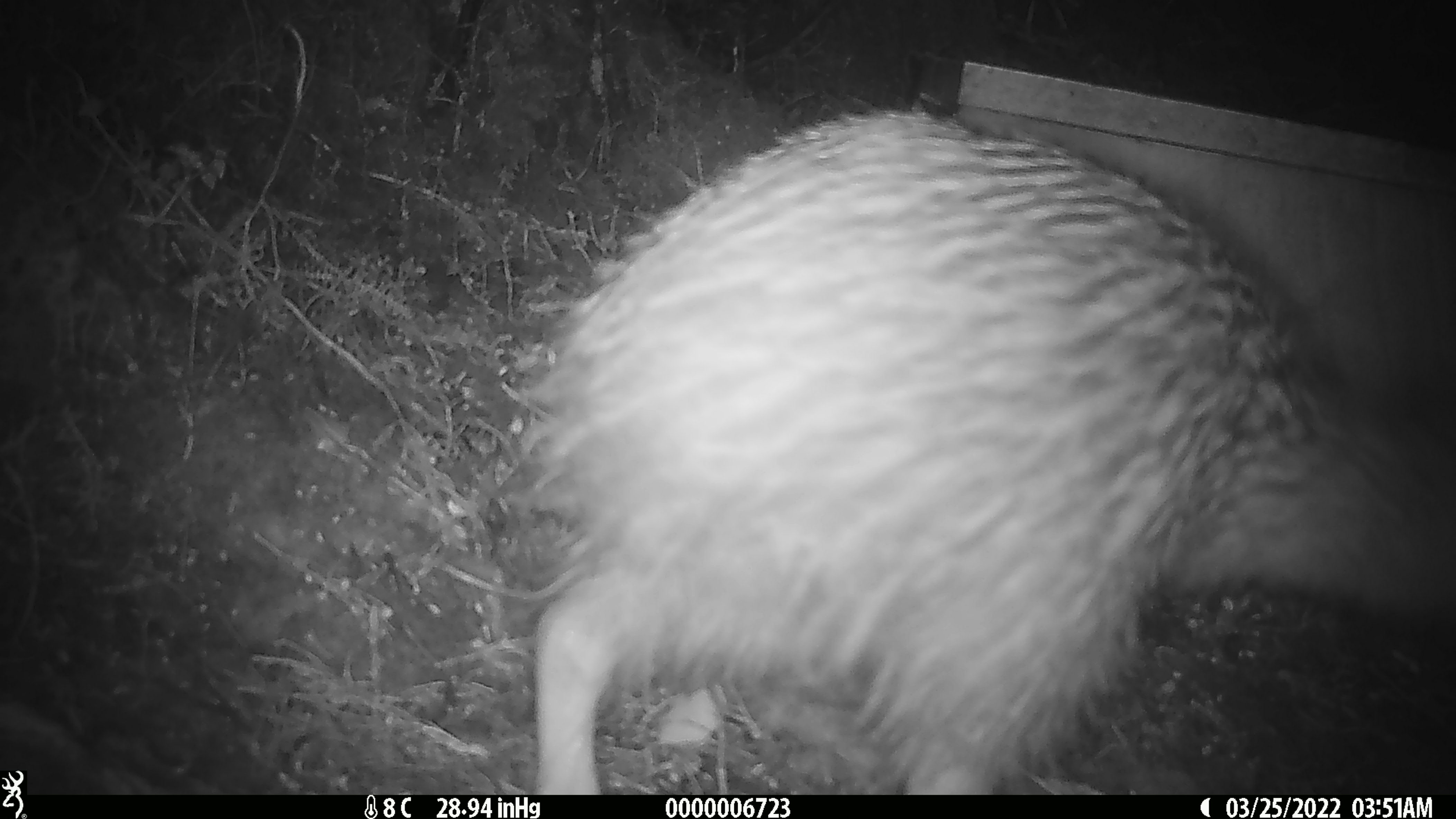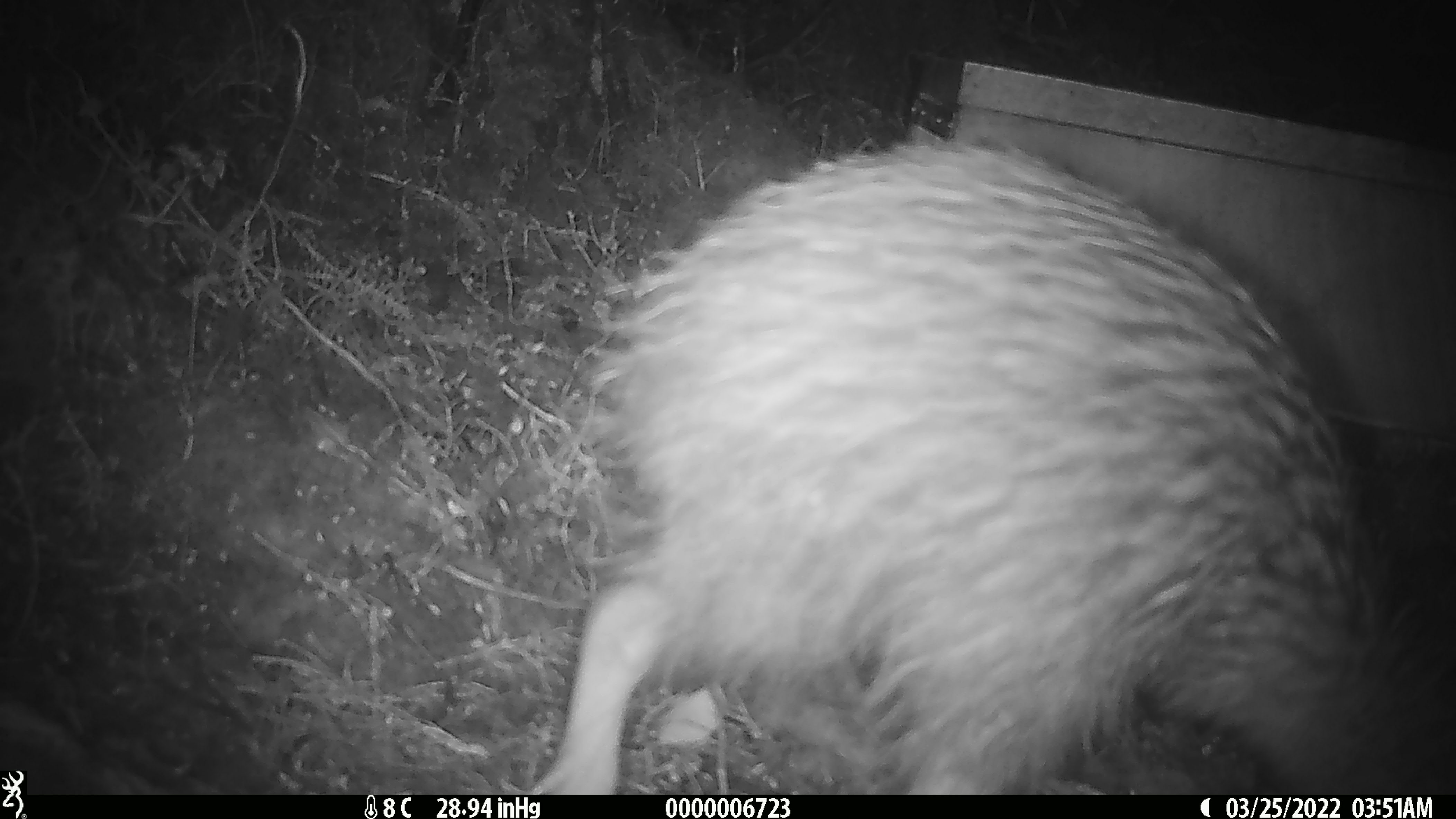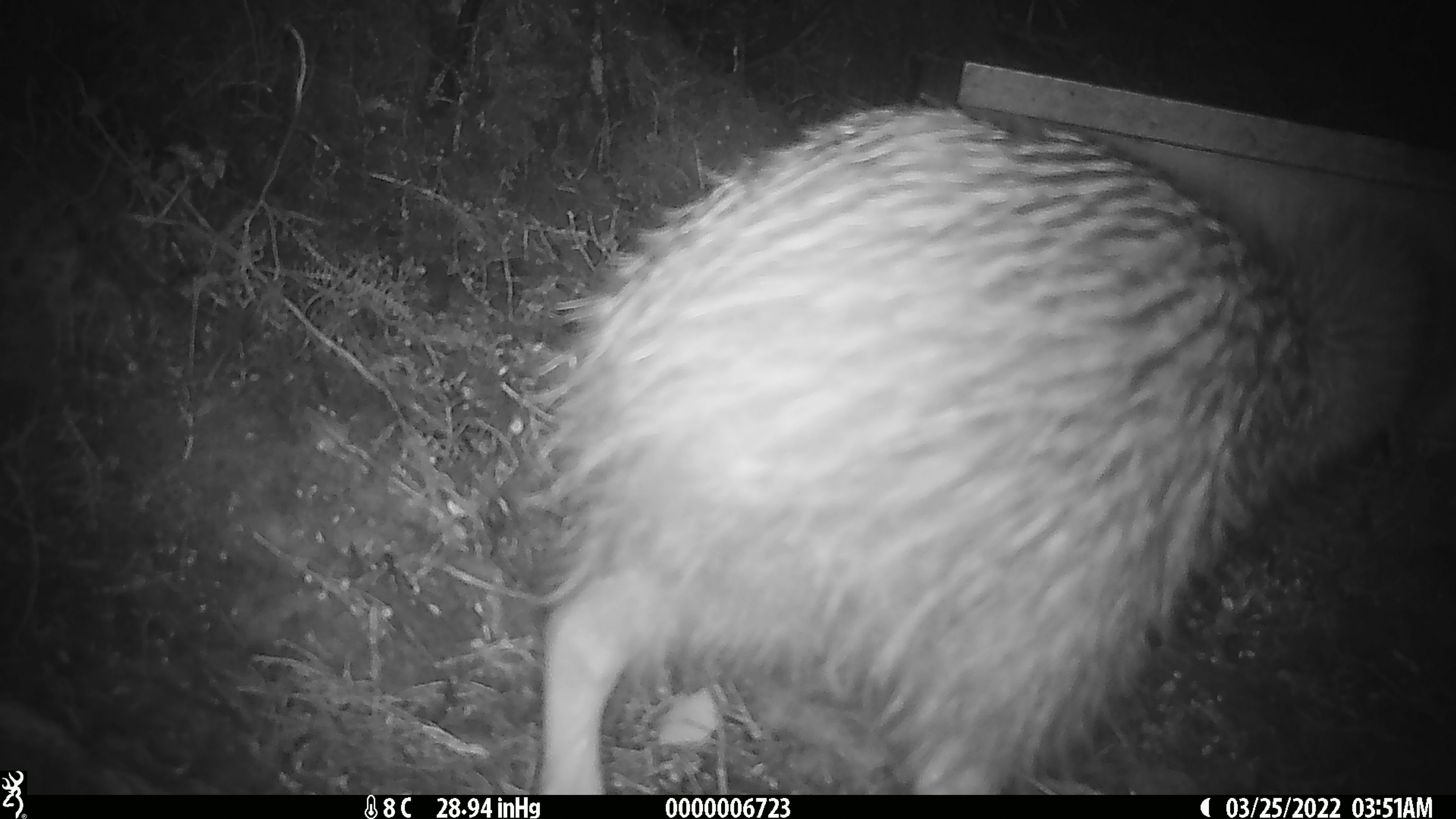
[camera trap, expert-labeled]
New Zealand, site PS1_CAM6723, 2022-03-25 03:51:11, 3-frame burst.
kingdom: Animalia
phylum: Chordata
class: Aves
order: Apterygiformes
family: Apterygidae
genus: Apteryx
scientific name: Apteryx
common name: kiwi